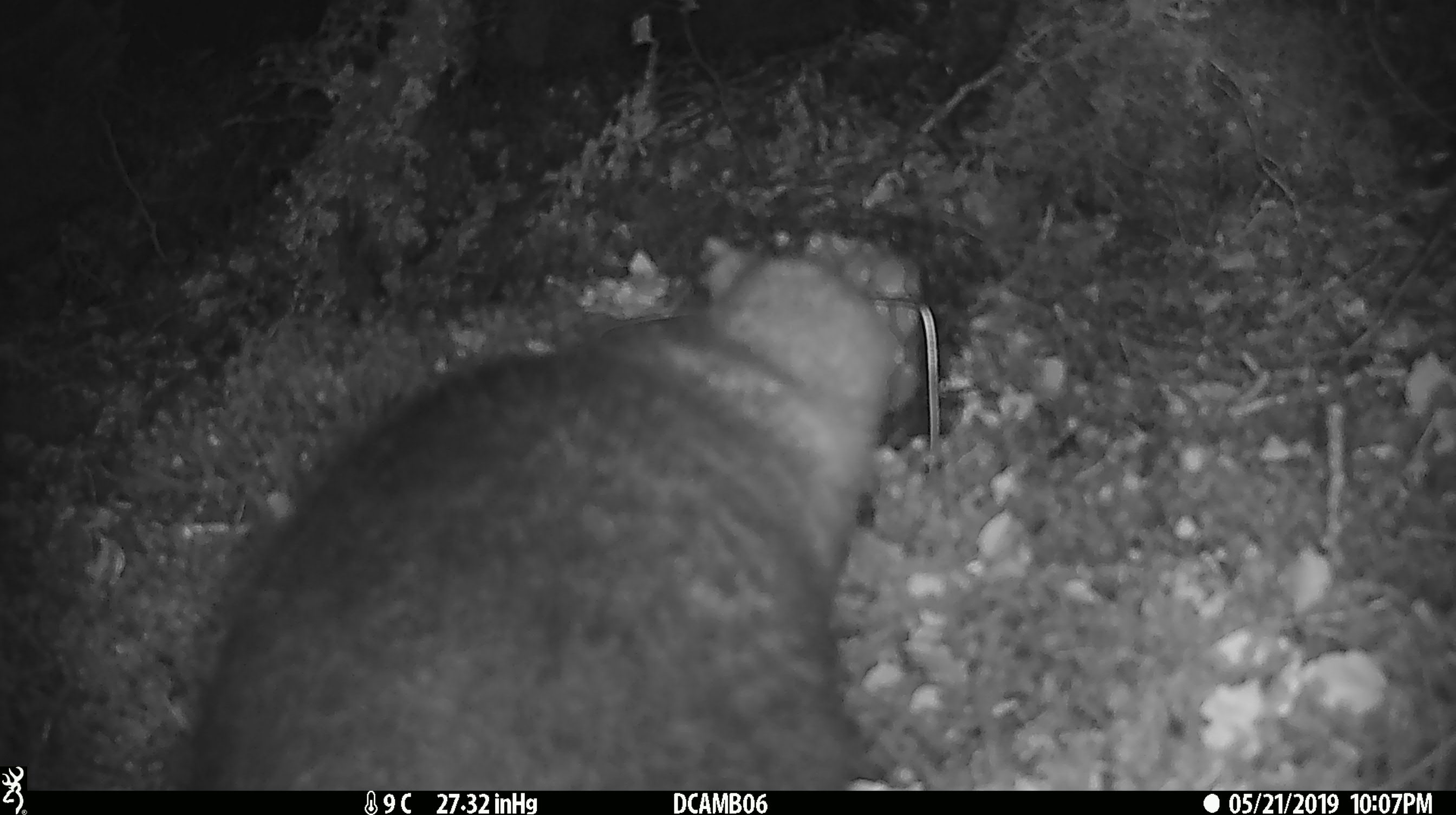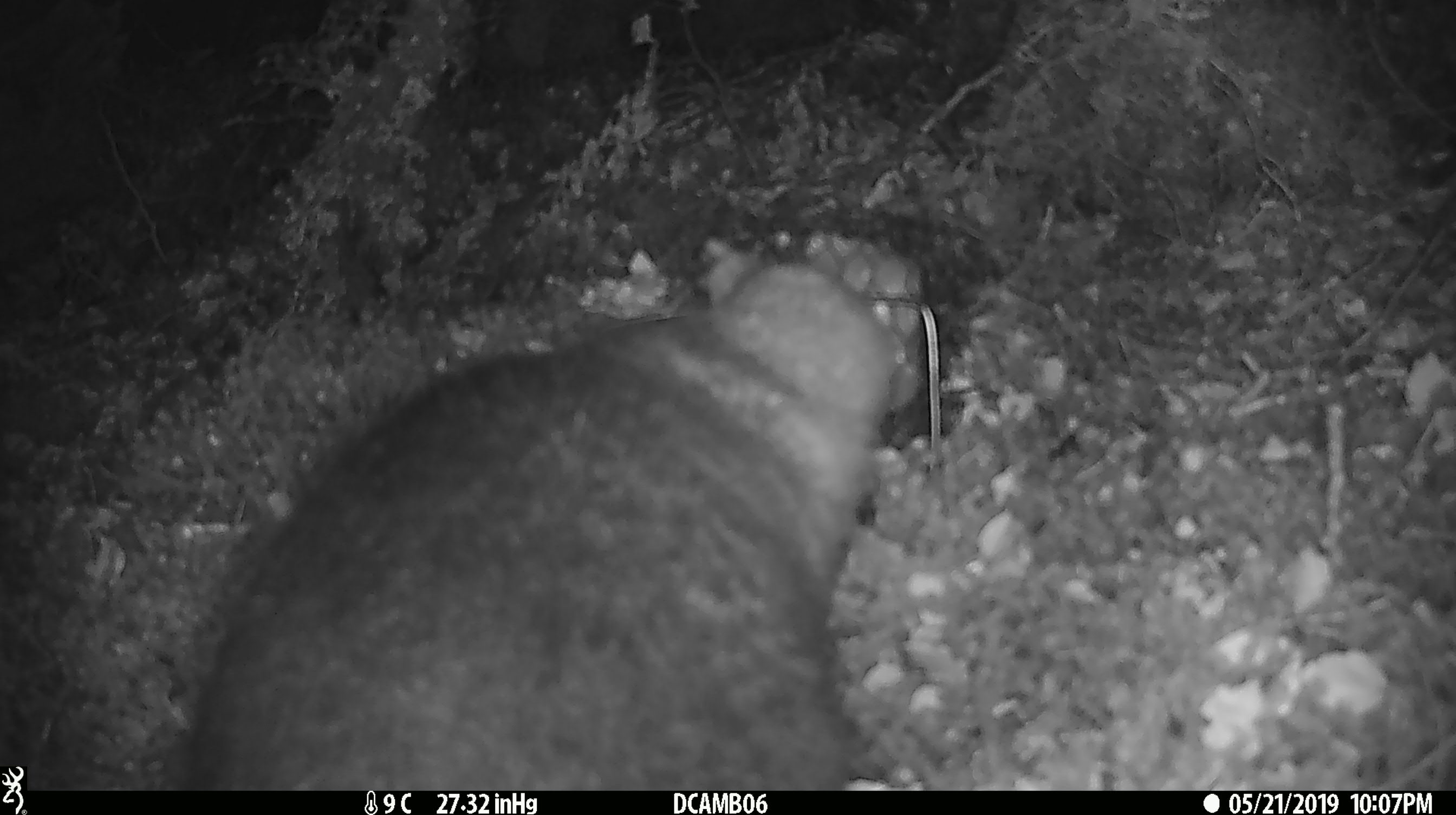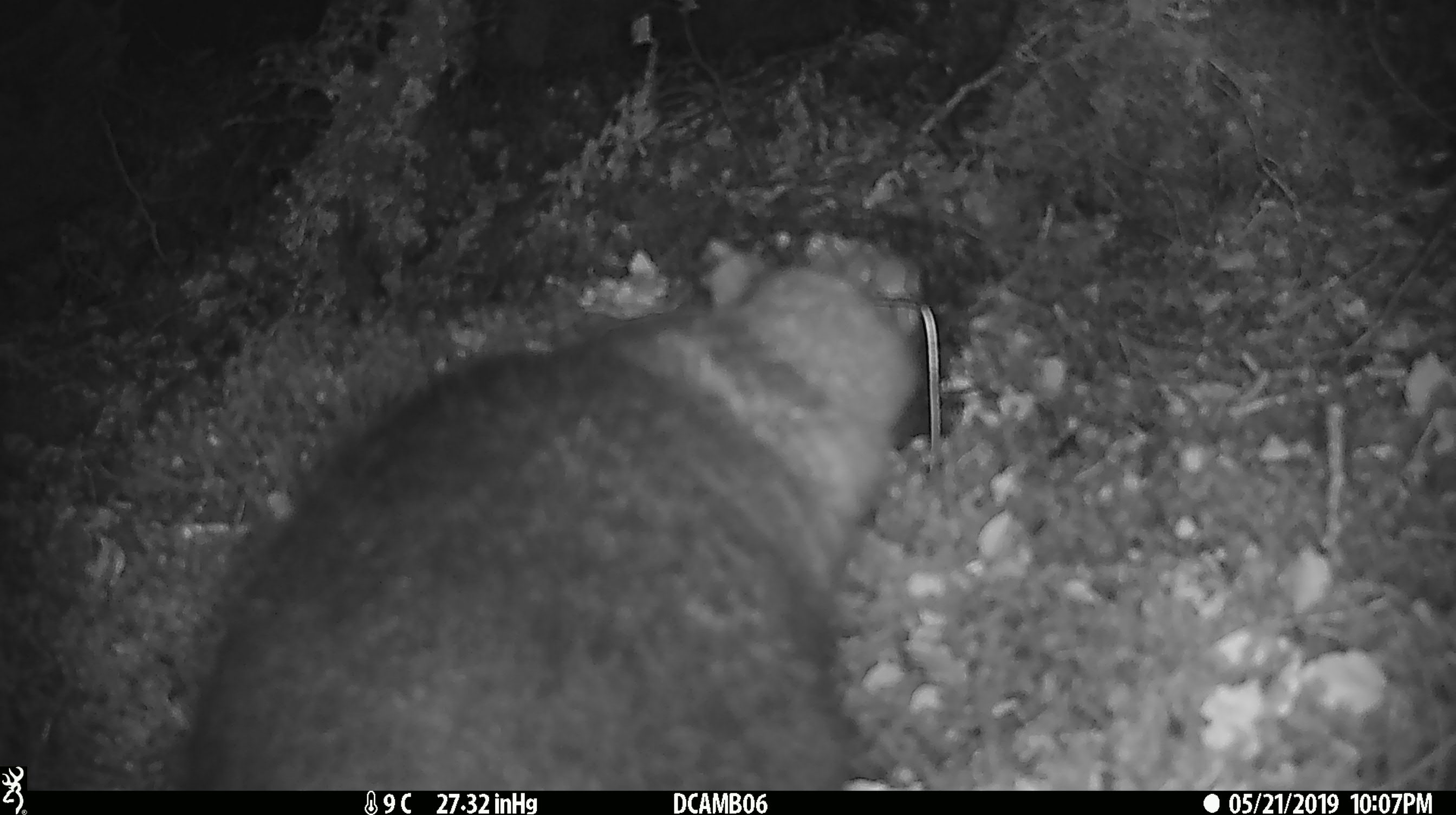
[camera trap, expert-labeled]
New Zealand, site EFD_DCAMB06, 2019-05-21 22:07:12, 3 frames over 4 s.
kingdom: Animalia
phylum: Chordata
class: Mammalia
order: Diprotodontia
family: Phalangeridae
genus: Trichosurus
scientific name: Trichosurus vulpecula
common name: common brushtail possum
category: possum